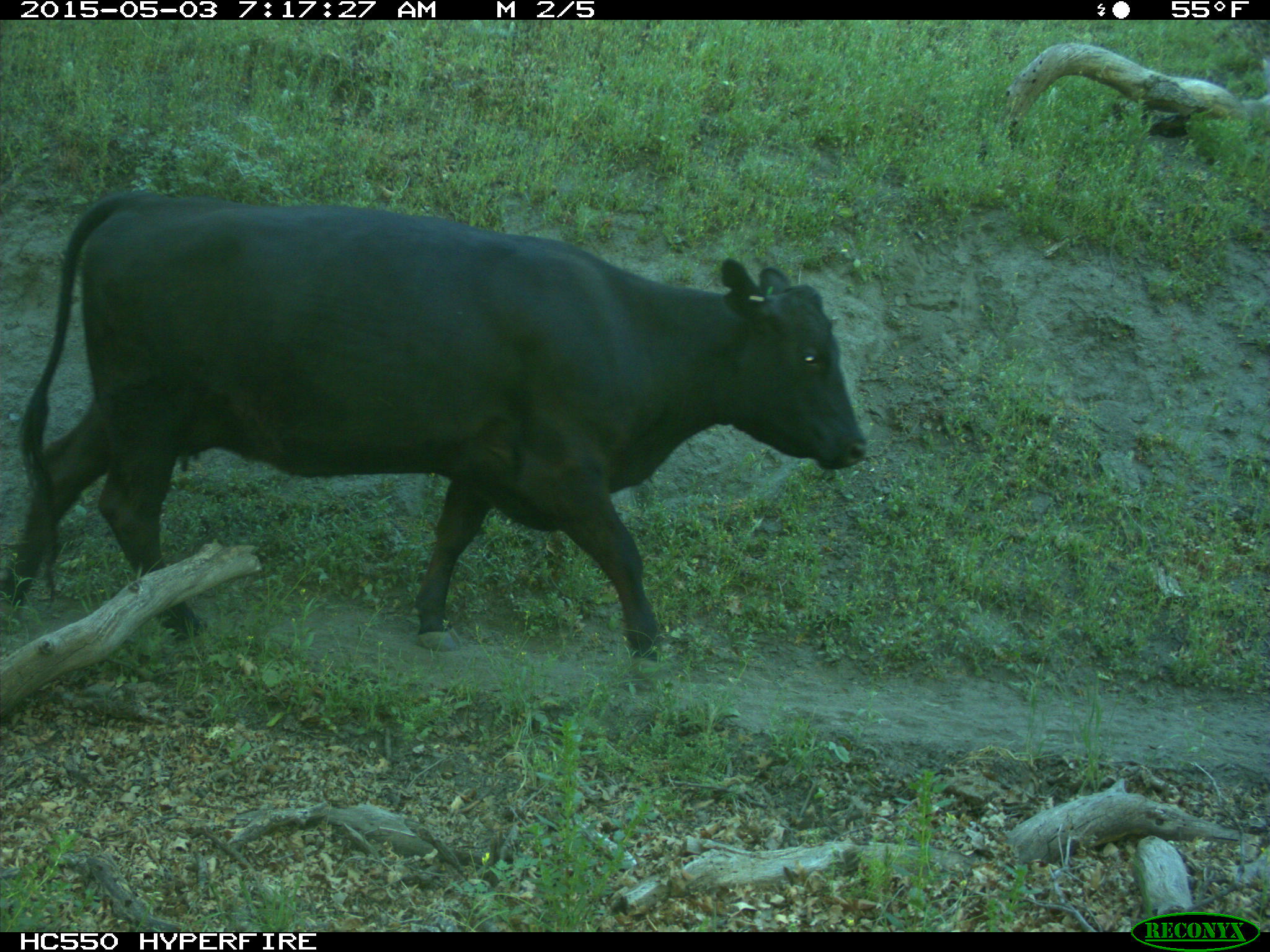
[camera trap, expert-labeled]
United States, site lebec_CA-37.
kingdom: Animalia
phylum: Chordata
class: Mammalia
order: Artiodactyla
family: Bovidae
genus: Bos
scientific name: Bos taurus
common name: domestic cow